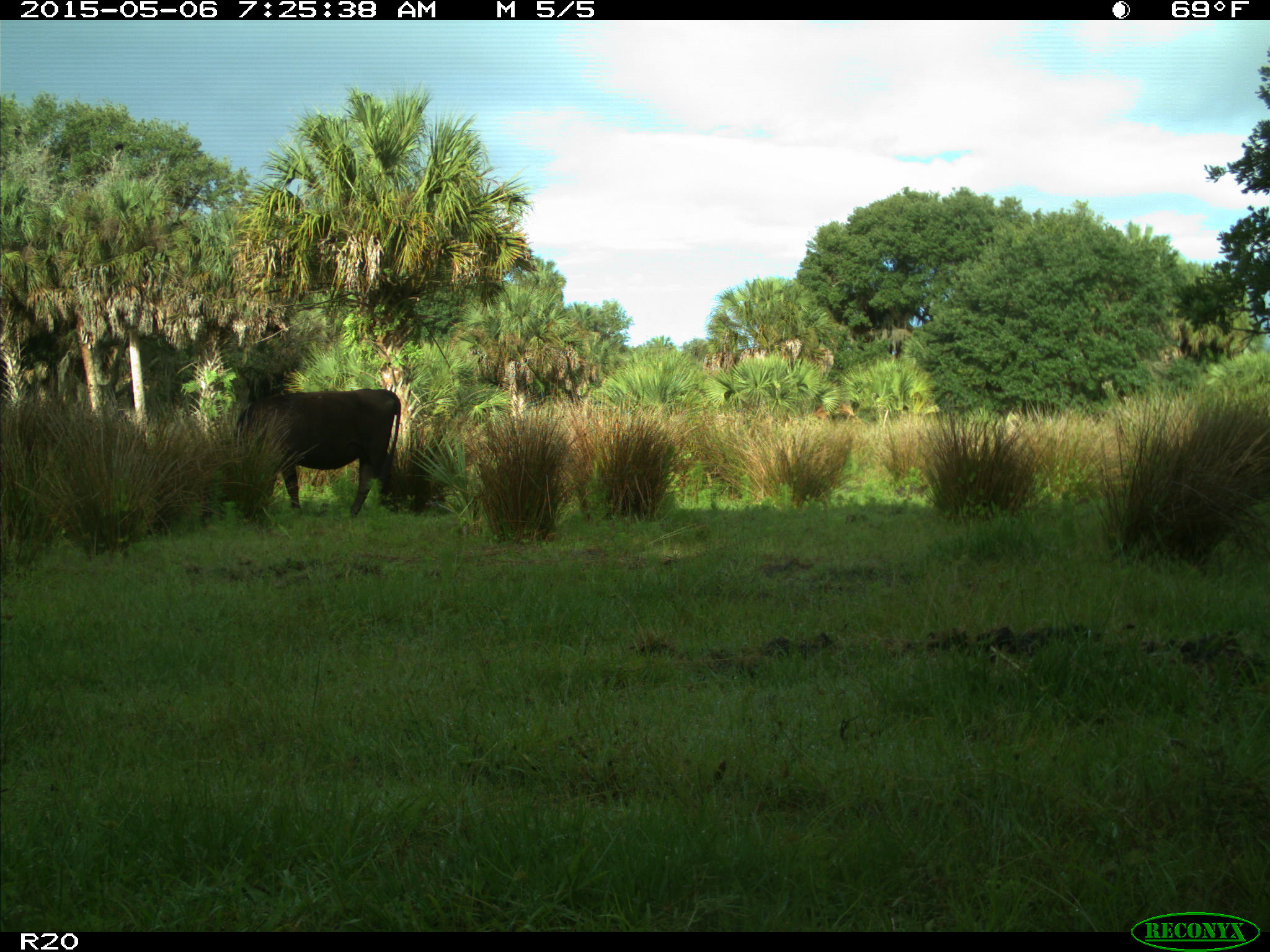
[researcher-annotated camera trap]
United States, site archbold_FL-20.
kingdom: Animalia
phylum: Chordata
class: Mammalia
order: Artiodactyla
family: Bovidae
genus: Bos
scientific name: Bos taurus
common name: domestic cow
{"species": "Bos taurus (domestic cow)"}